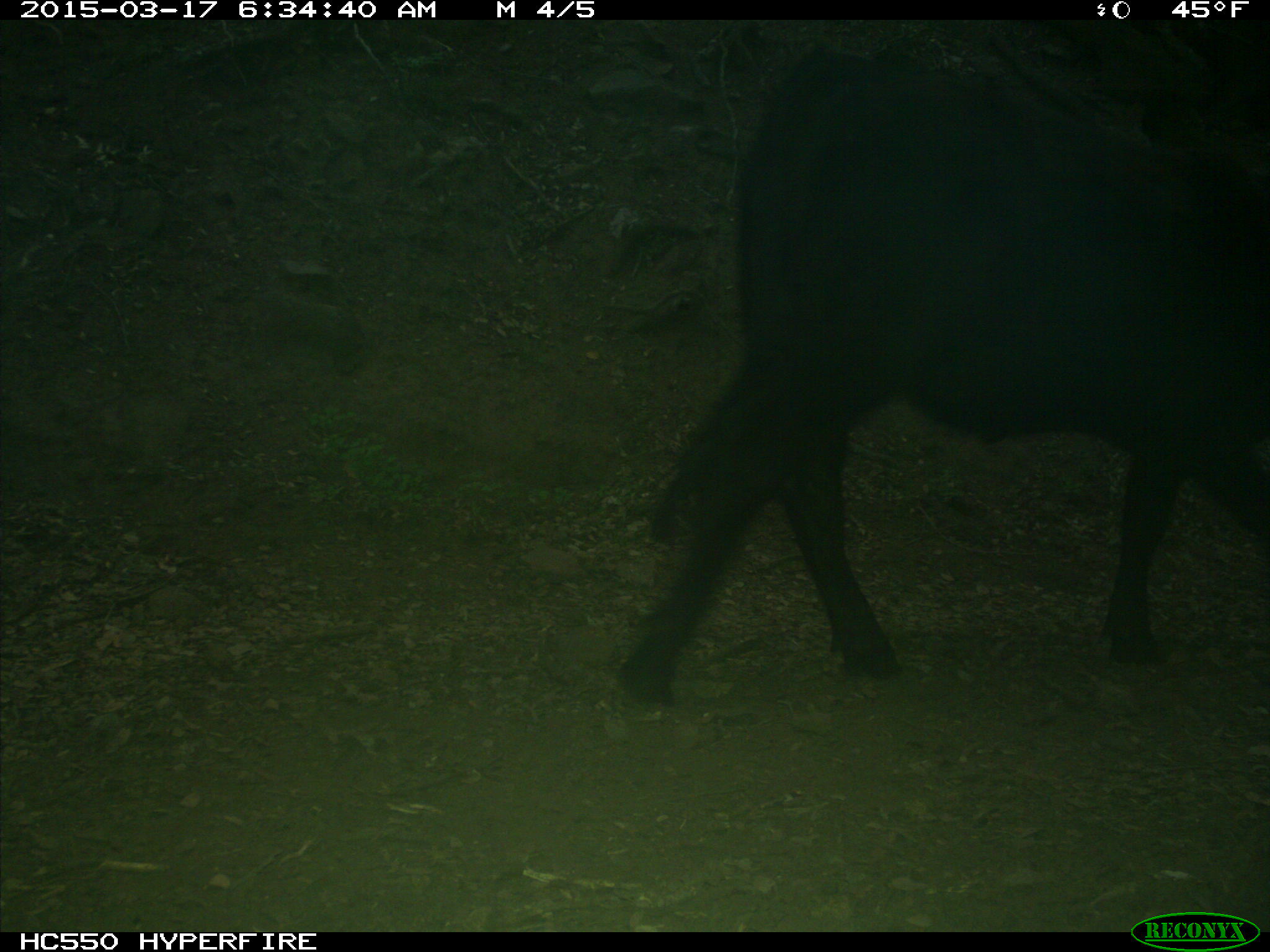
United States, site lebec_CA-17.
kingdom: Animalia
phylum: Chordata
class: Mammalia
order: Artiodactyla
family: Bovidae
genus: Bos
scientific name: Bos taurus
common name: domestic cow